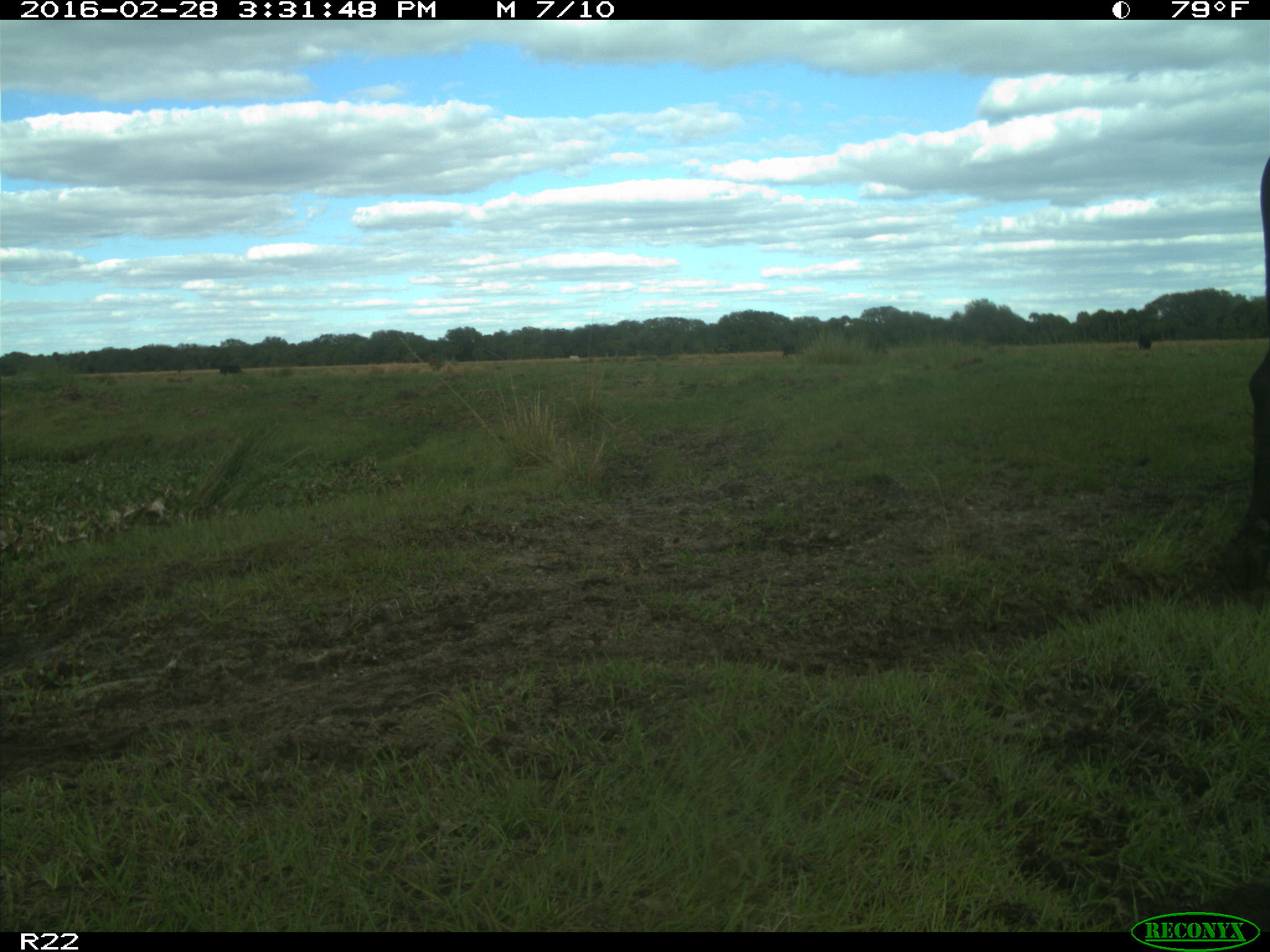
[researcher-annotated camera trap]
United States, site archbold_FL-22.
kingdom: Animalia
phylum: Chordata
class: Mammalia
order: Artiodactyla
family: Bovidae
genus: Bos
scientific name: Bos taurus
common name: domestic cow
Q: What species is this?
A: Bos taurus (domestic cow).